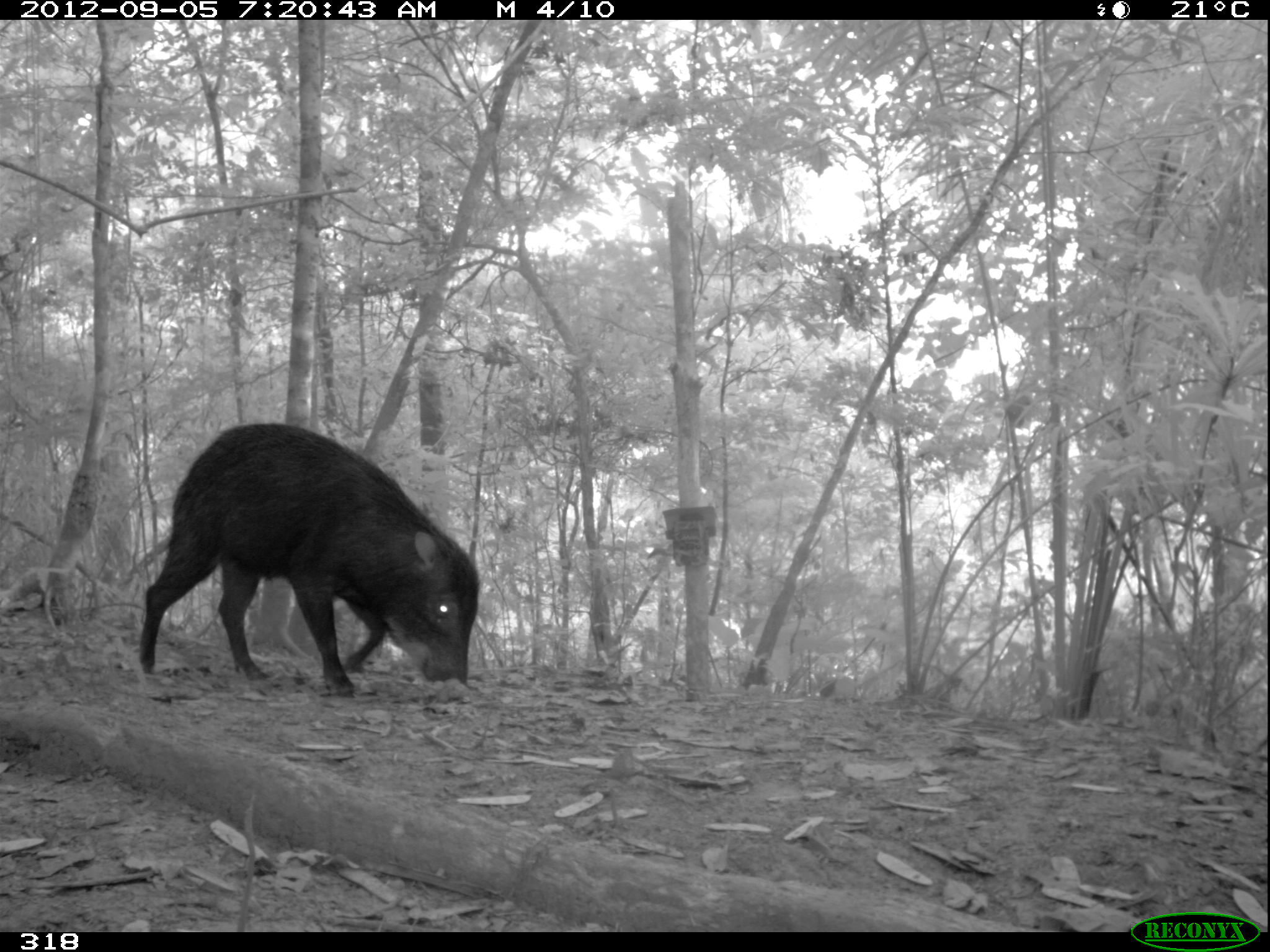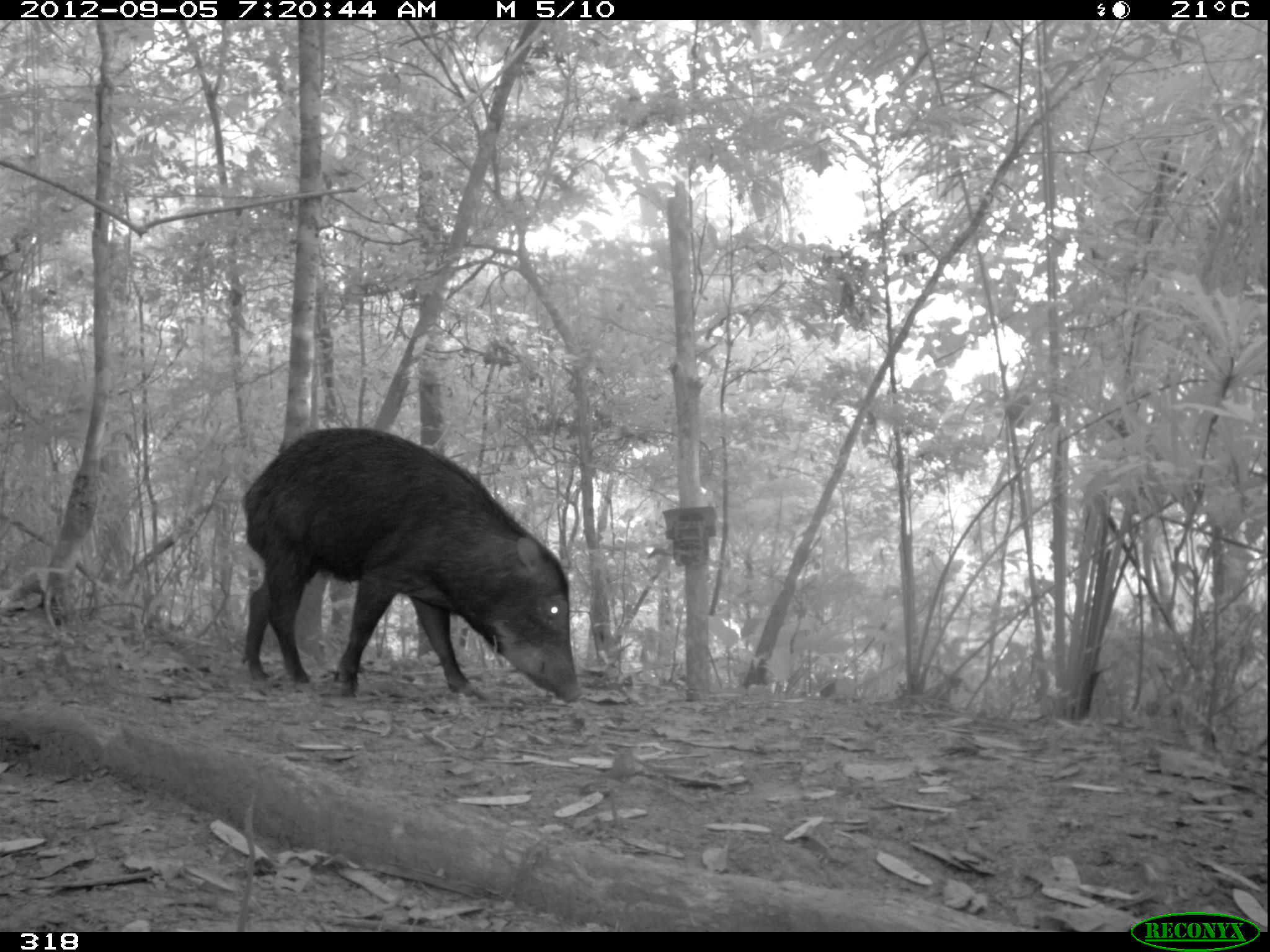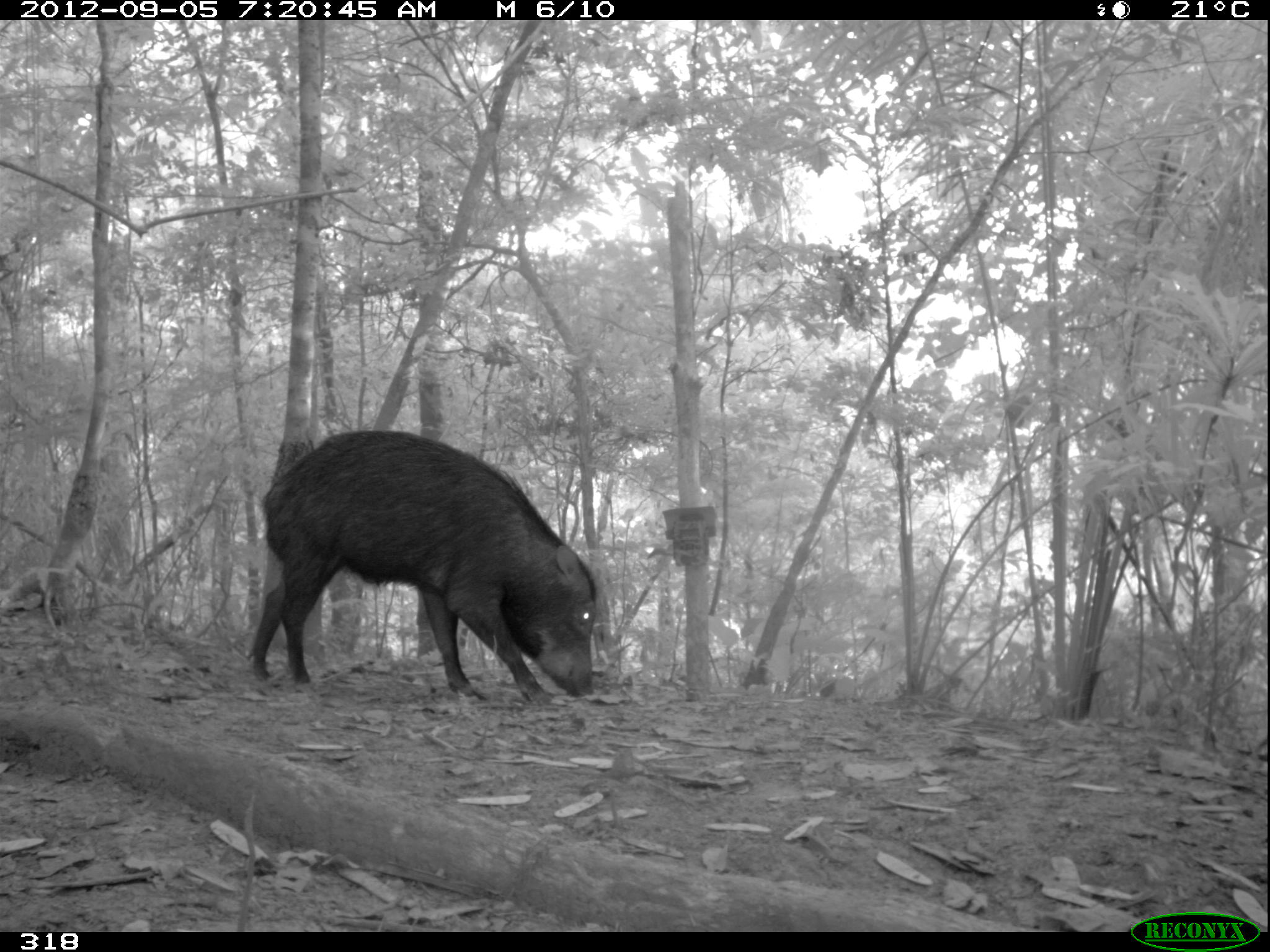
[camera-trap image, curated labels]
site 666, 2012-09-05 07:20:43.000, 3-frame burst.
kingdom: Animalia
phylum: Chordata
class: Mammalia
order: Artiodactyla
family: Tayassuidae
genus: Tayassu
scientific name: Tayassu pecari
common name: white-lipped peccary